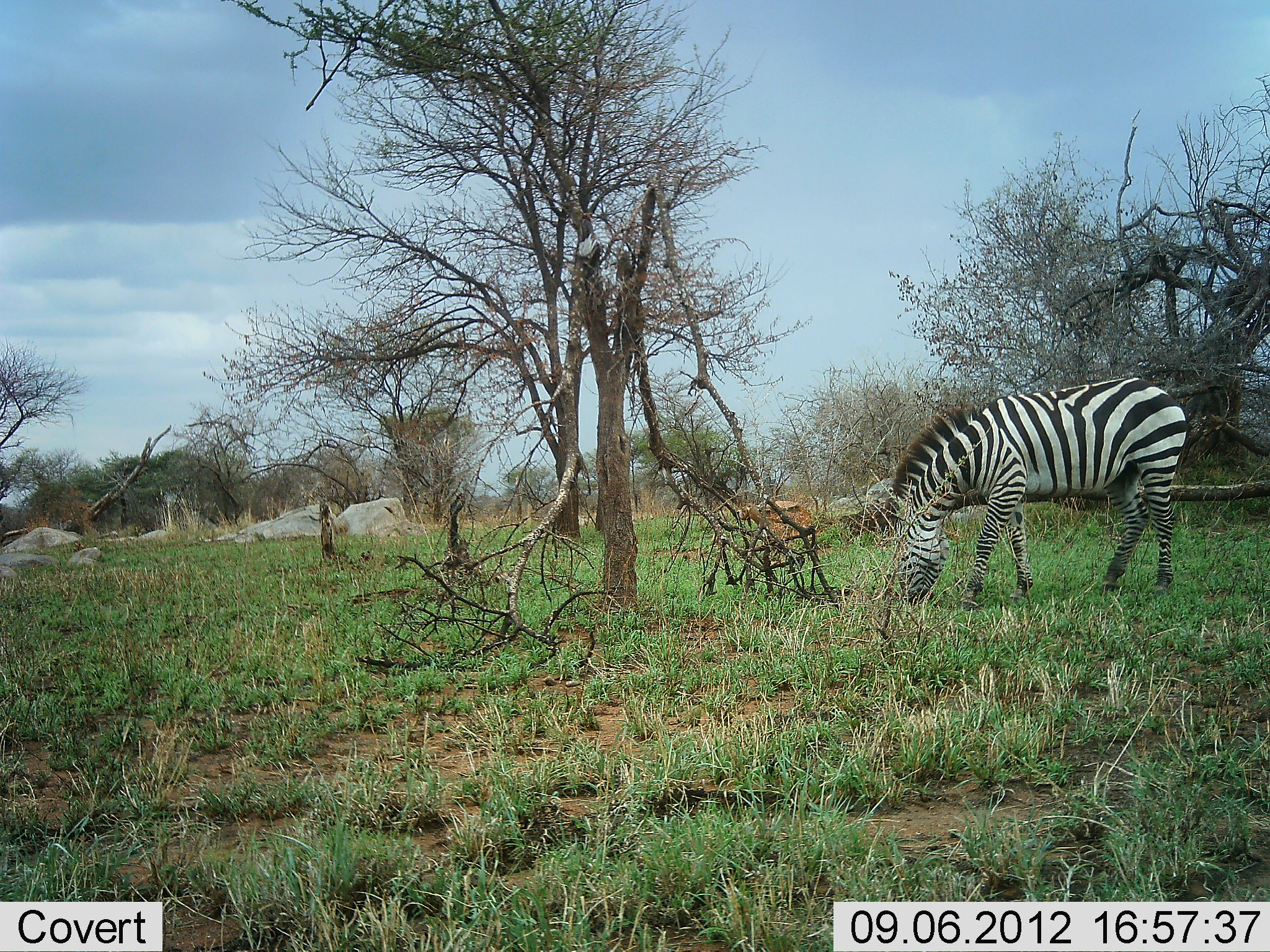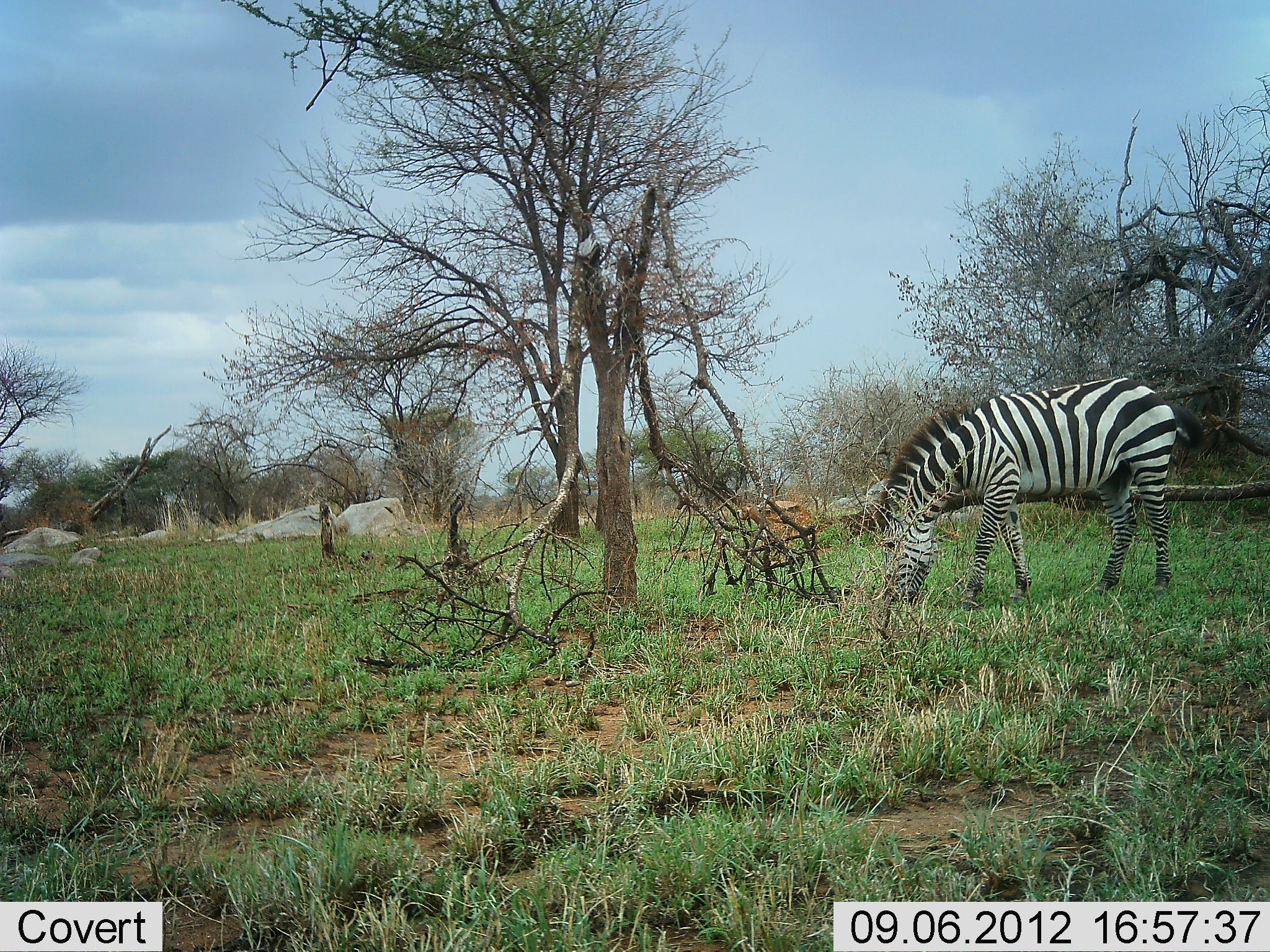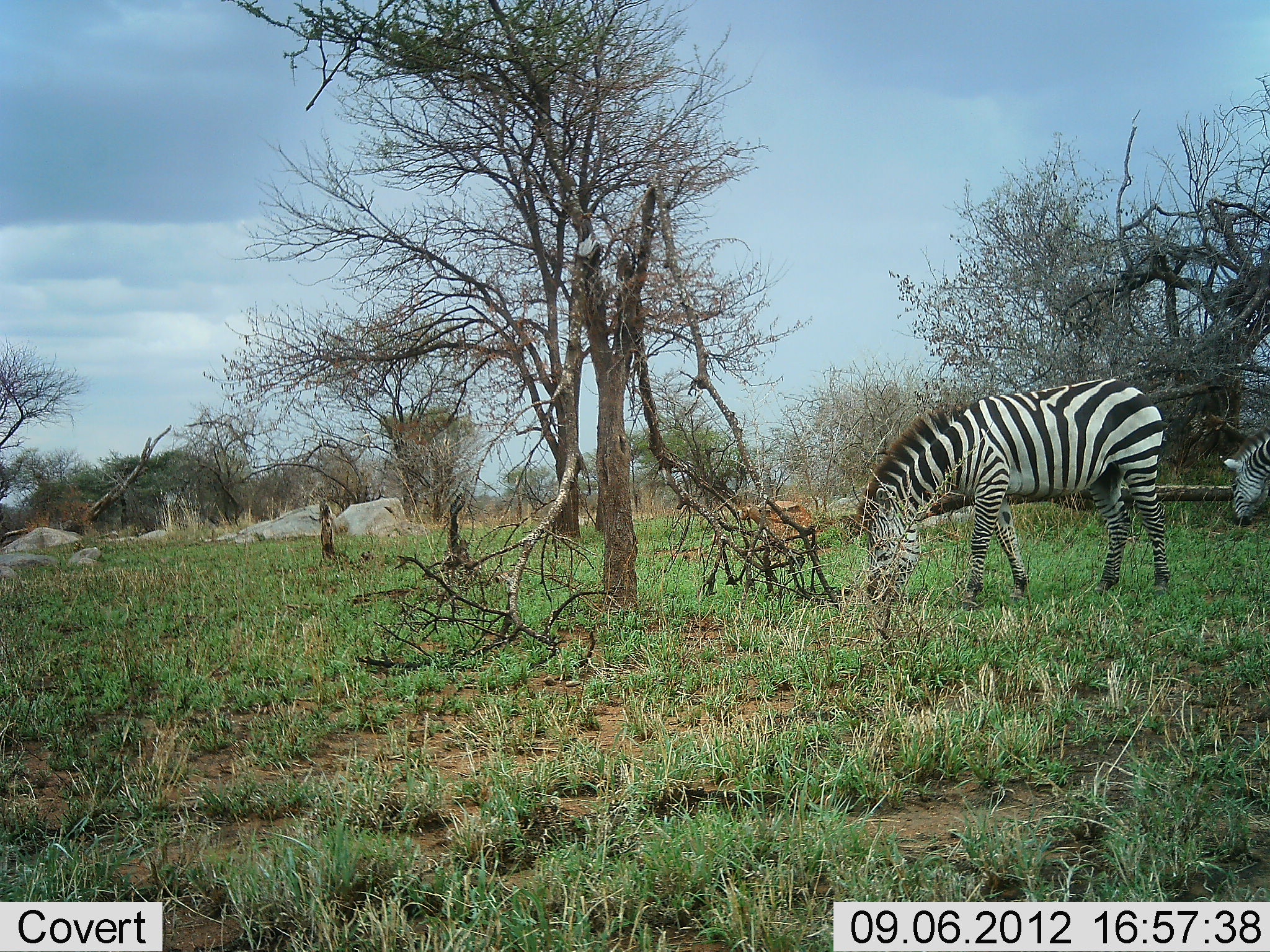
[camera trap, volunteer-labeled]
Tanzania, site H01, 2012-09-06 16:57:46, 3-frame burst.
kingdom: Animalia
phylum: Chordata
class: Mammalia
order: Perissodactyla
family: Equidae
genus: Equus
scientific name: Equus quagga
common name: plains zebra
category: zebra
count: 1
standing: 40%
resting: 0%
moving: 10%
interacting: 0%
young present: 0%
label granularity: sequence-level